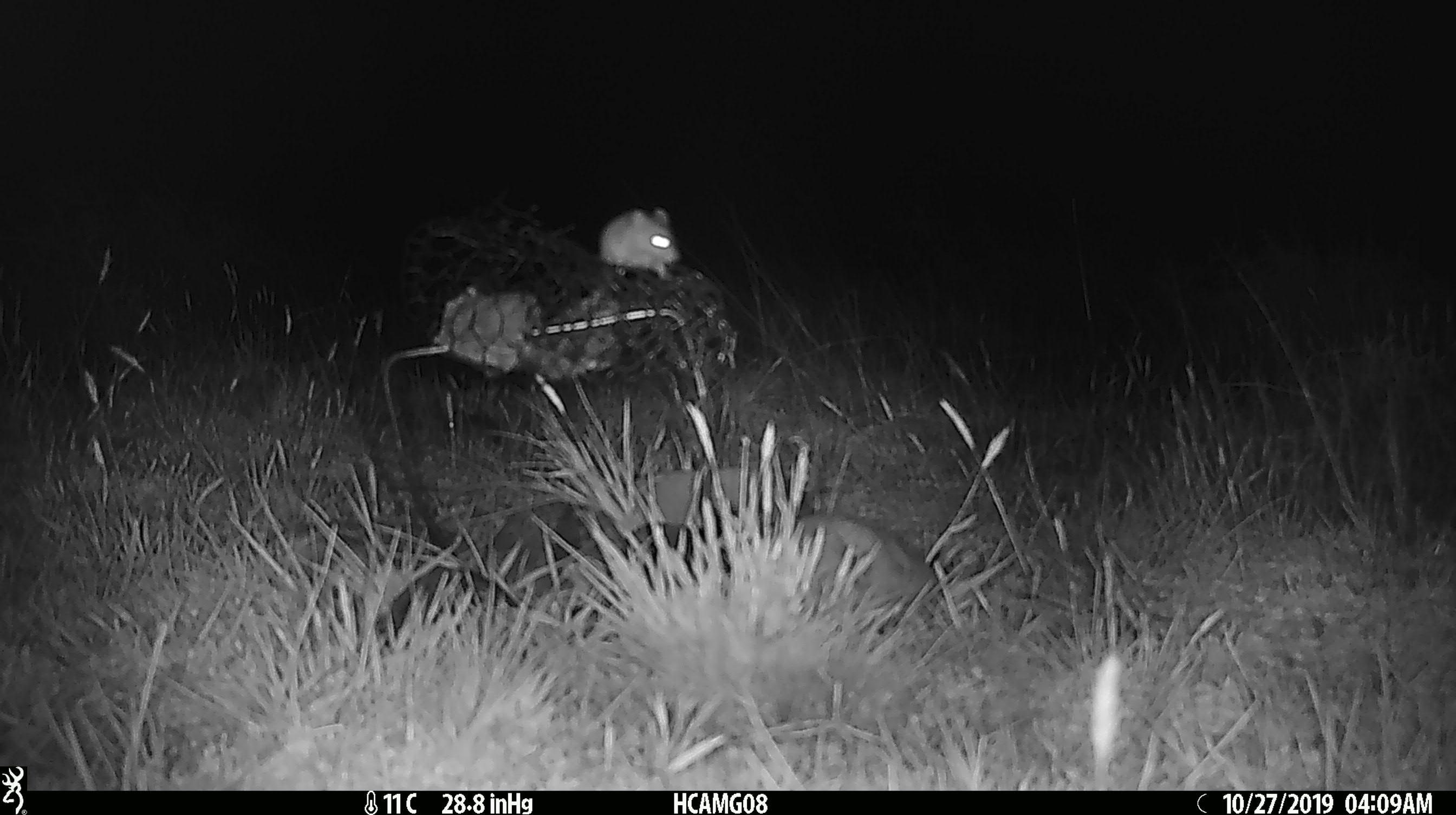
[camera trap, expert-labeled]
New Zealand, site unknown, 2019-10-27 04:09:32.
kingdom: Animalia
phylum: Chordata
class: Mammalia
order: Rodentia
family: Muridae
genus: Mus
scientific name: Mus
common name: mouse